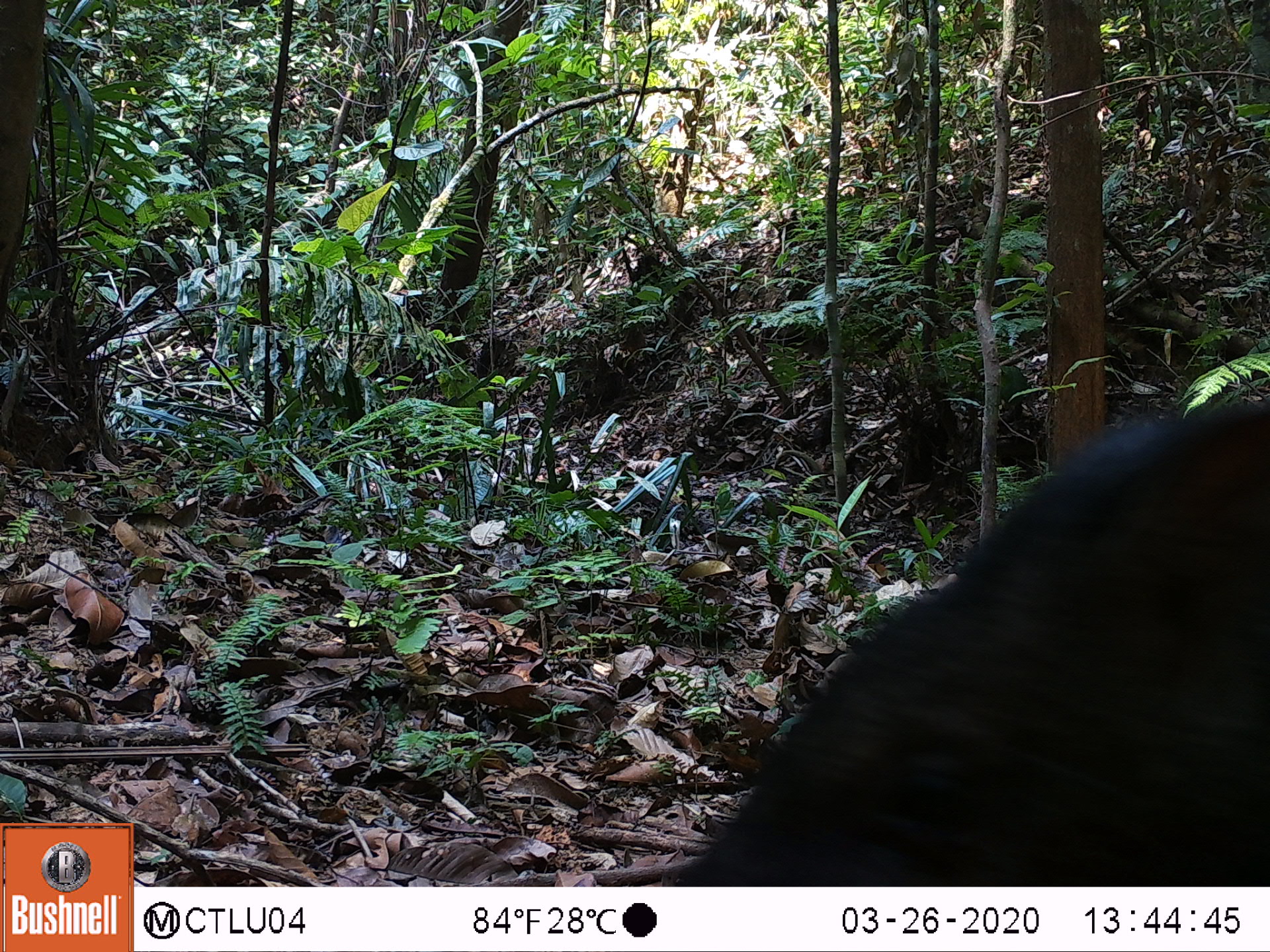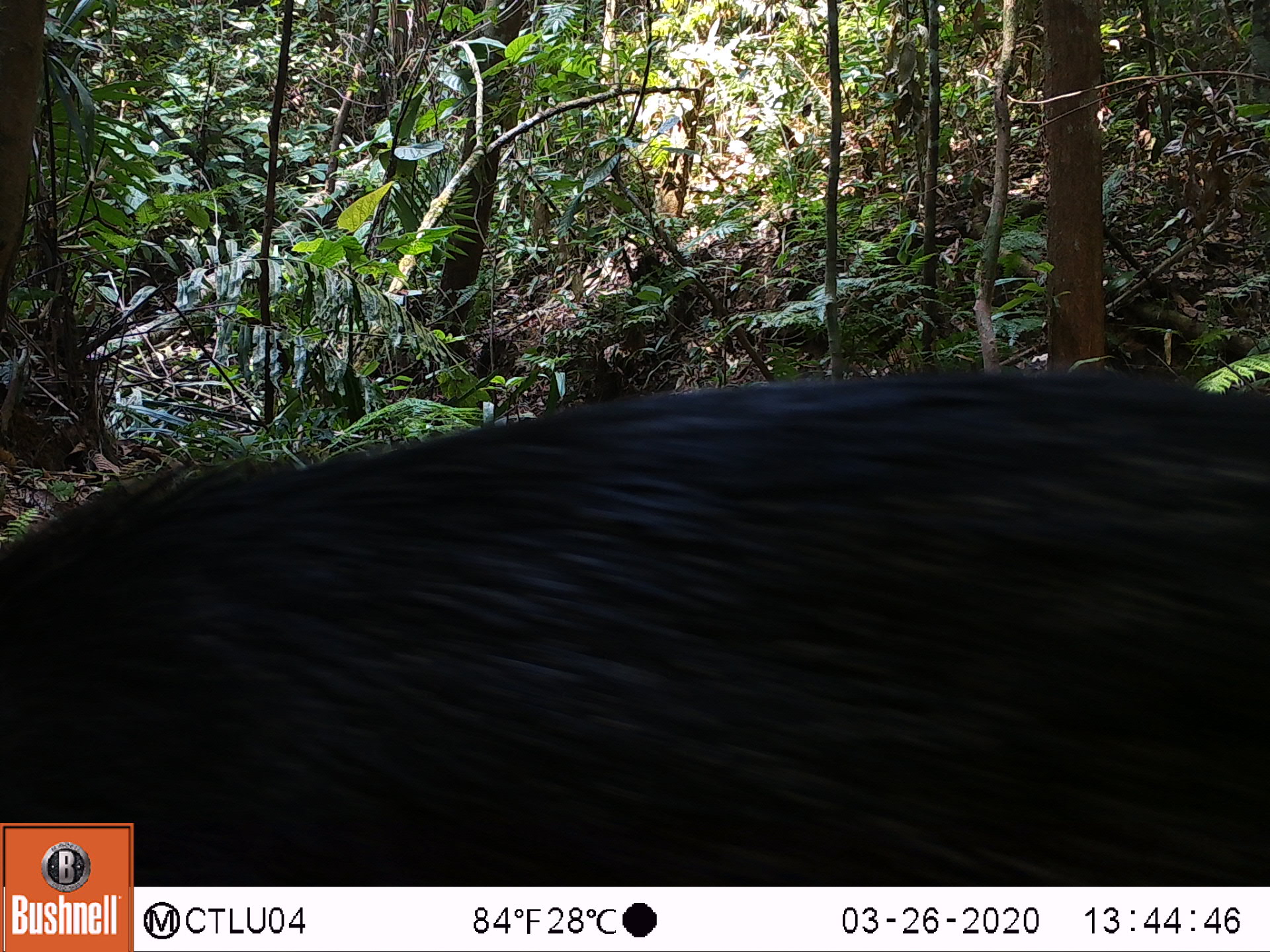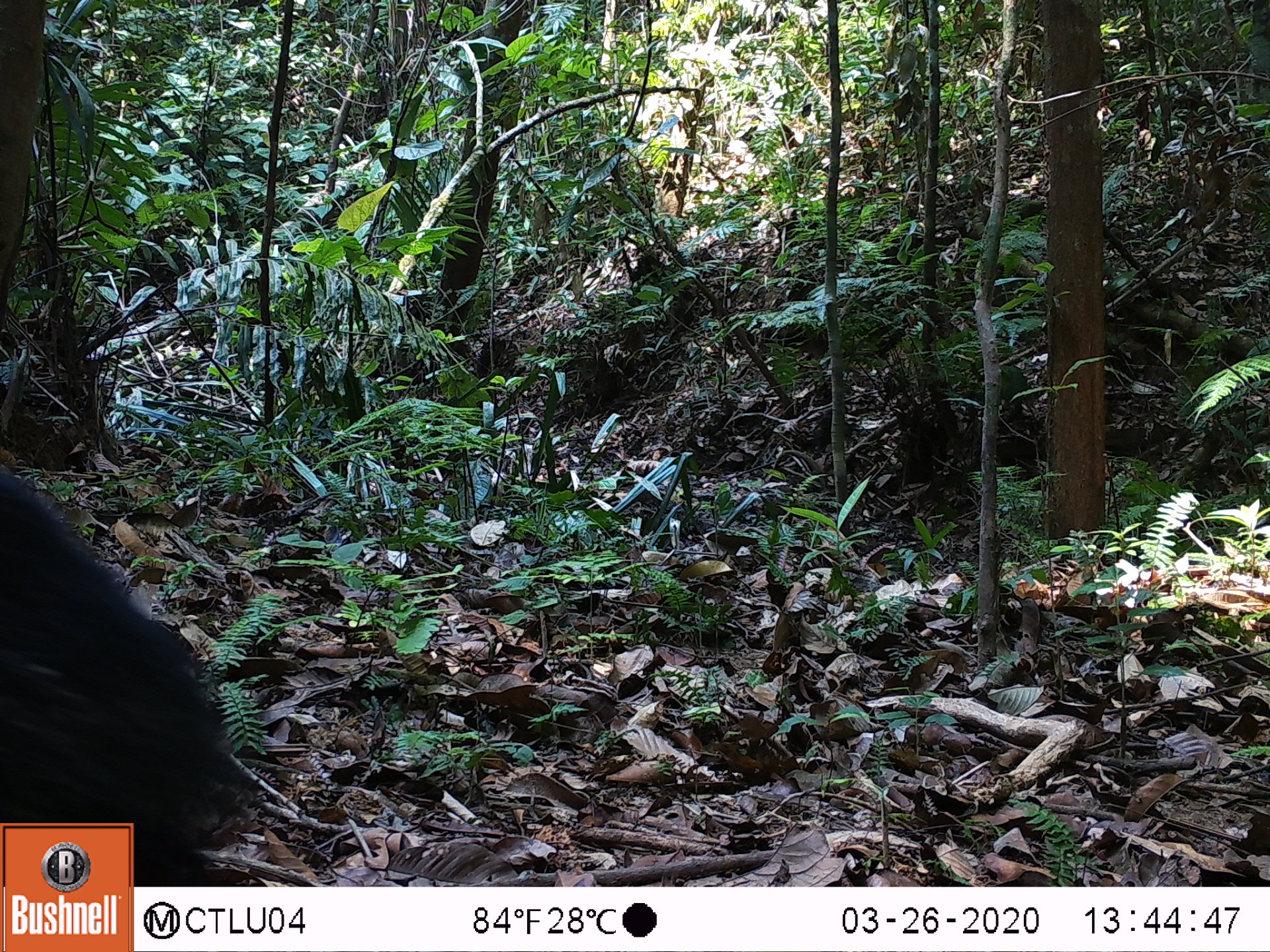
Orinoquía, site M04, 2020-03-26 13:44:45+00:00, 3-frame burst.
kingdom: Animalia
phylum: Chordata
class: Mammalia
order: Artiodactyla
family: Tayassuidae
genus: Pecari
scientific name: Pecari tajacu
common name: collared peccary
Collared peccary (Pecari tajacu).